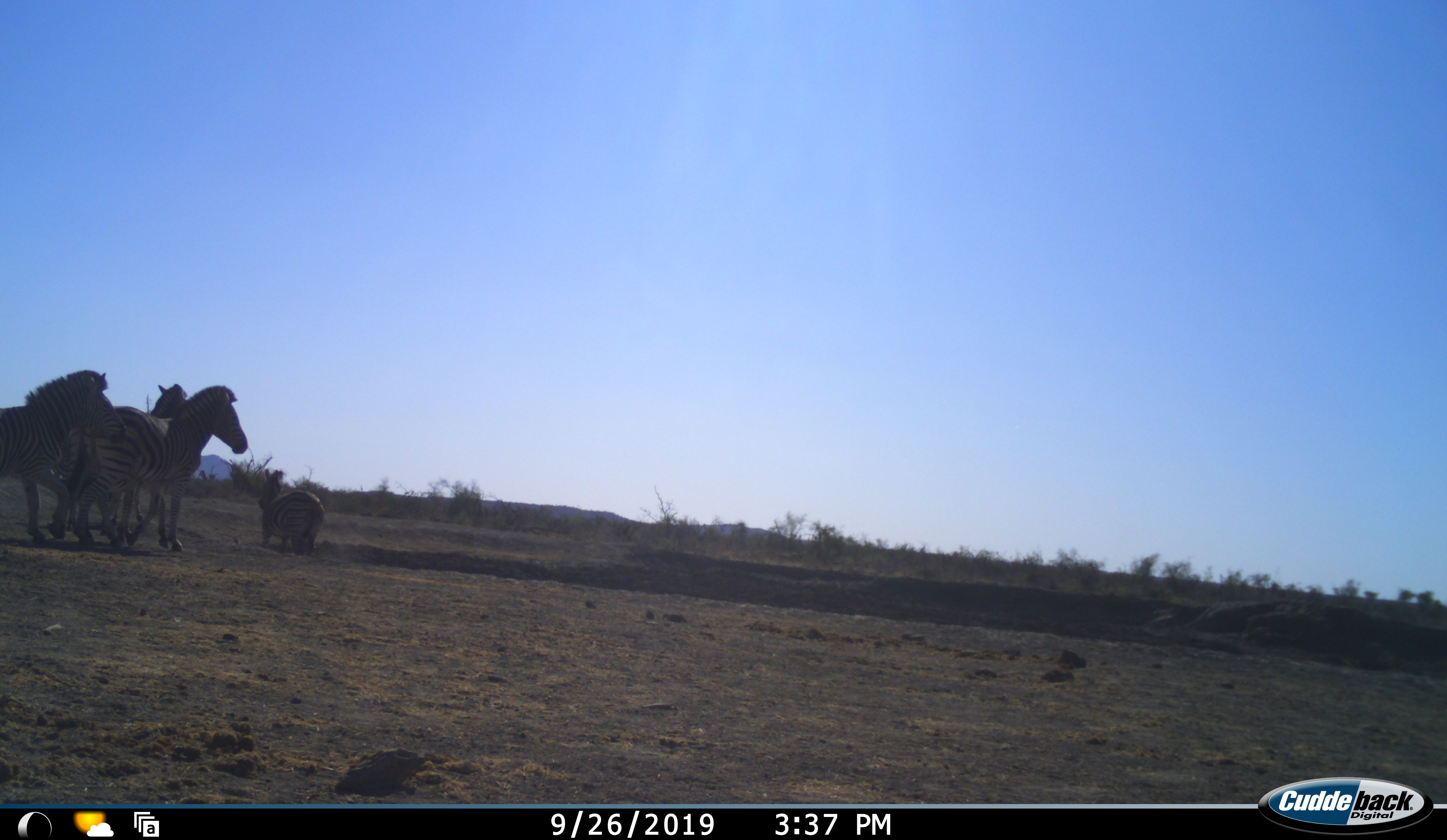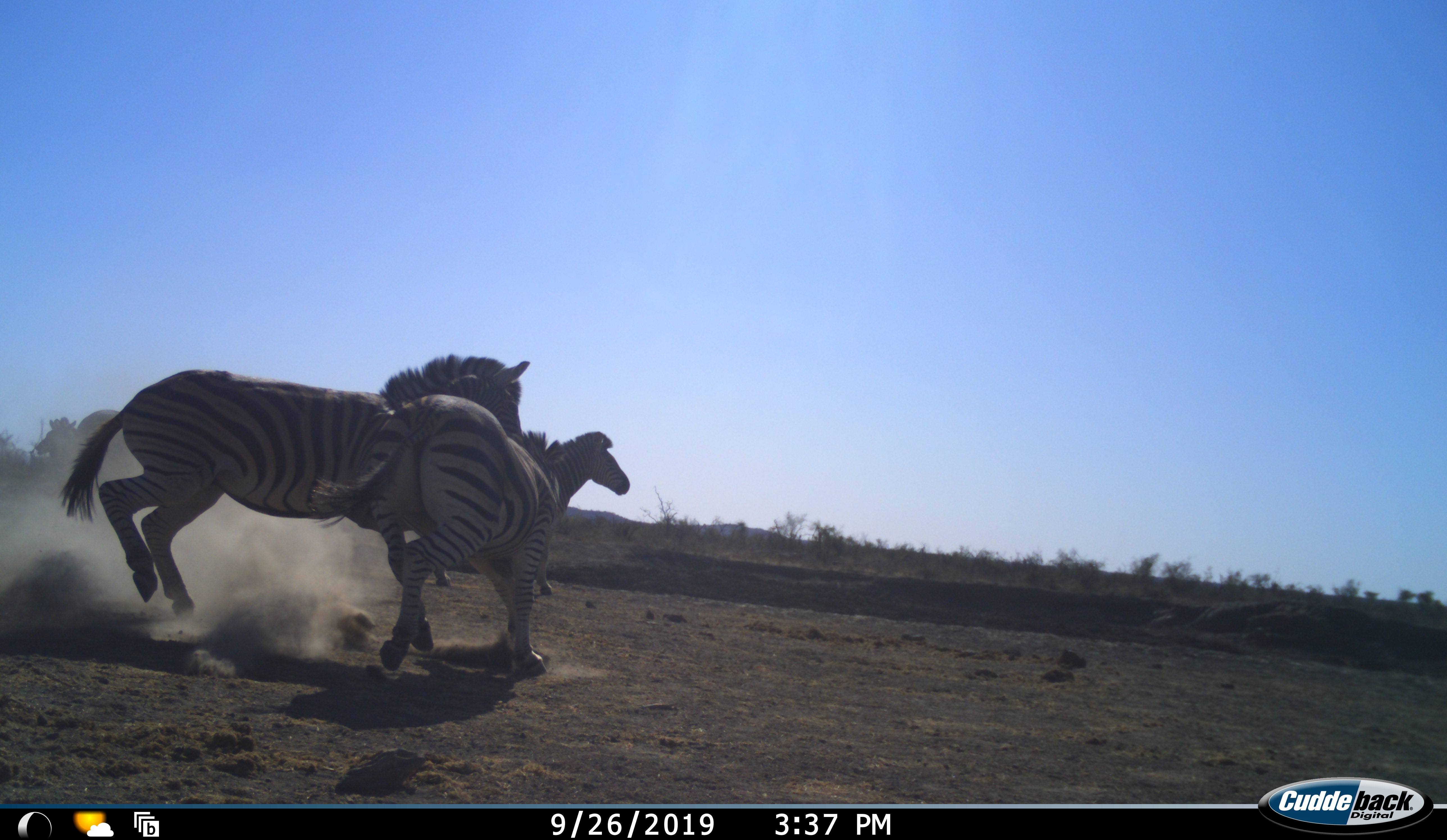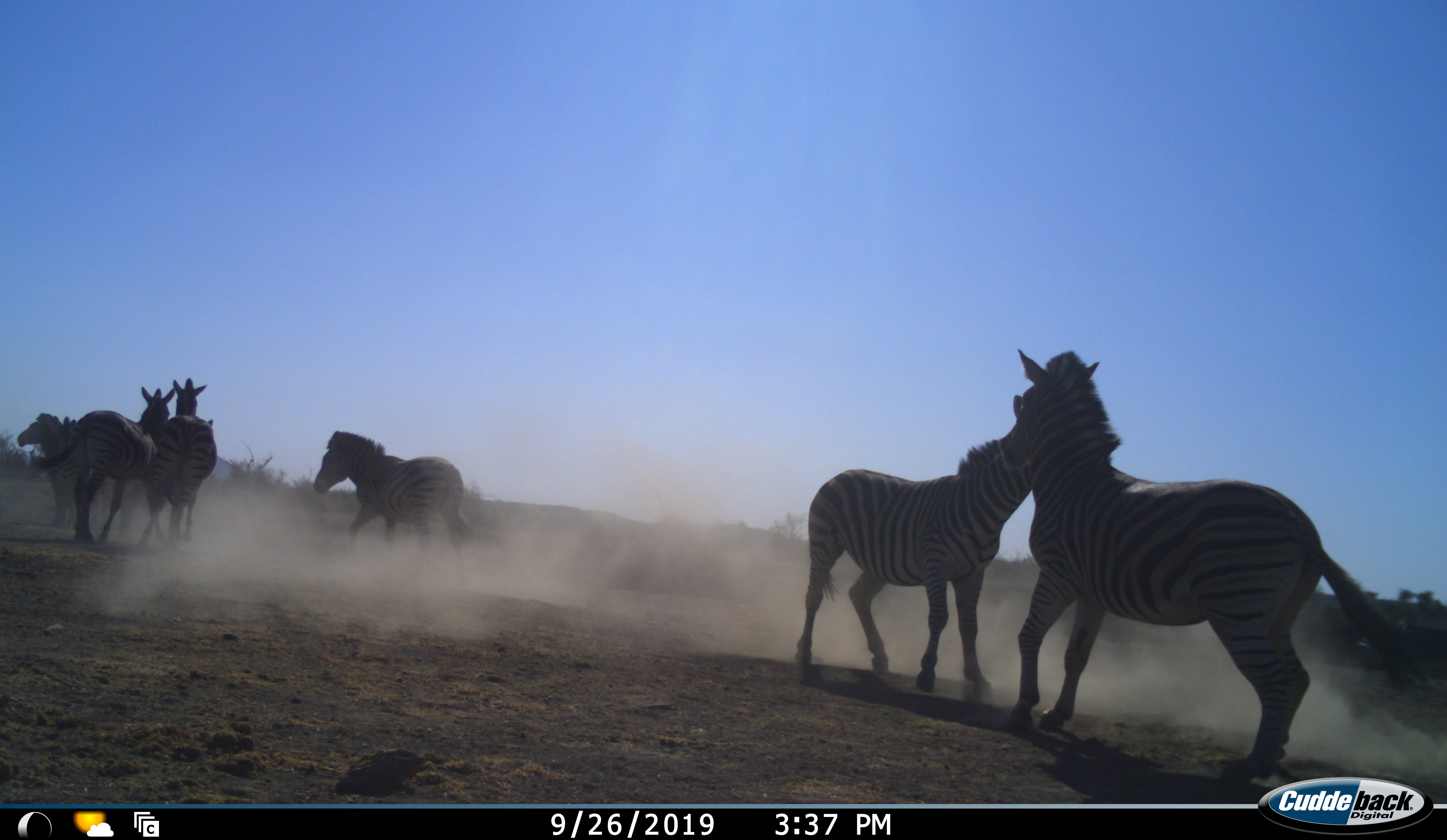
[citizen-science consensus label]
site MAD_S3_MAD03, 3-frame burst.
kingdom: Animalia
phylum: Chordata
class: Mammalia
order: Perissodactyla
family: Equidae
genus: Equus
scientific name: Equus quagga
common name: plains zebra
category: zebraplains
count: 6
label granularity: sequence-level